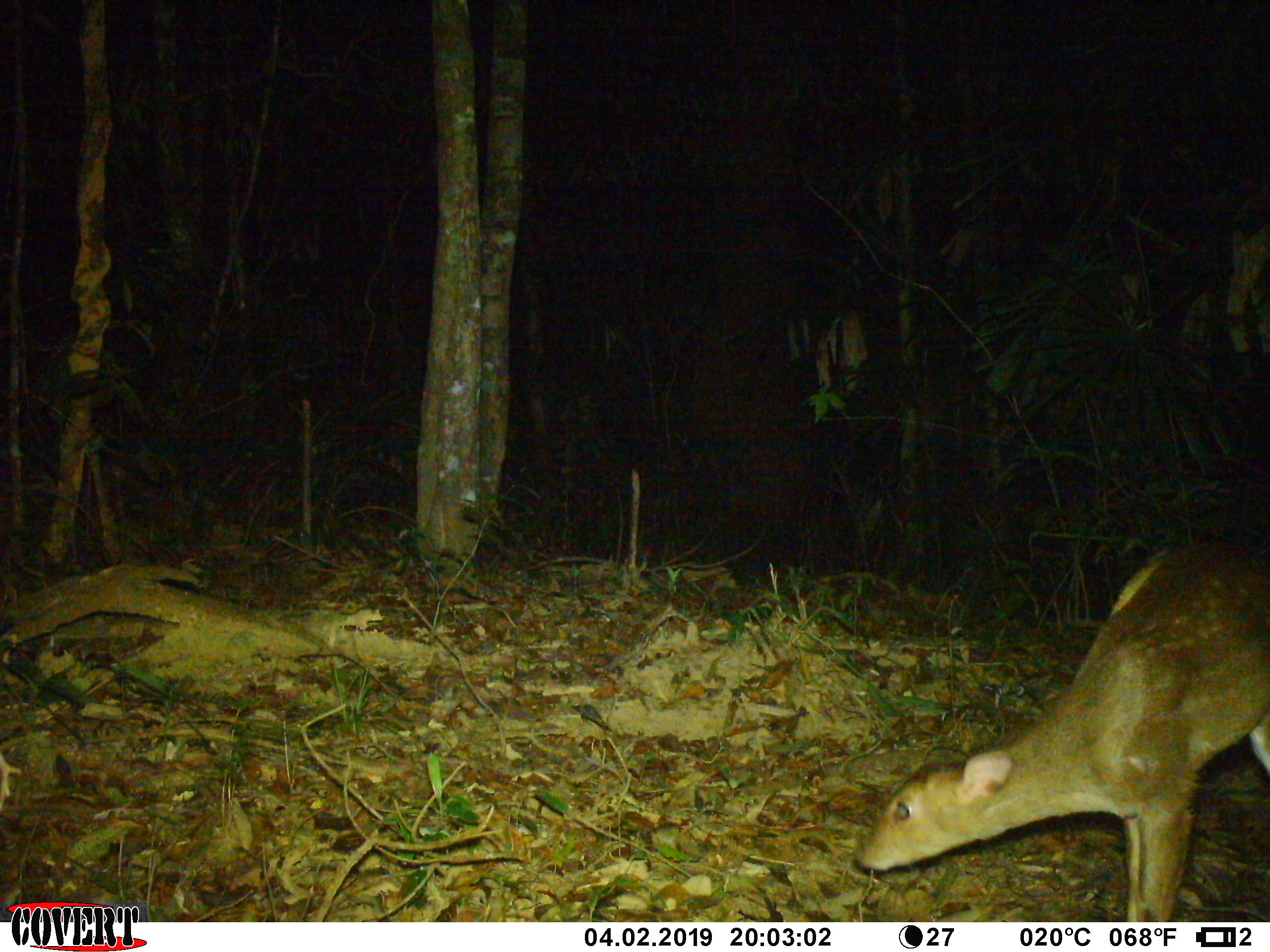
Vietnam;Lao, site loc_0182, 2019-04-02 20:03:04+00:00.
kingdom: Animalia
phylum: Chordata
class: Mammalia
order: Artiodactyla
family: Cervidae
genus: Muntiacus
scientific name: Muntiacus vuquangensis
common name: large-antlered muntjac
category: large antlered muntjac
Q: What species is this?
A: Large antlered muntjac (large-antlered muntjac) (Muntiacus vuquangensis).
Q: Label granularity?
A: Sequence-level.